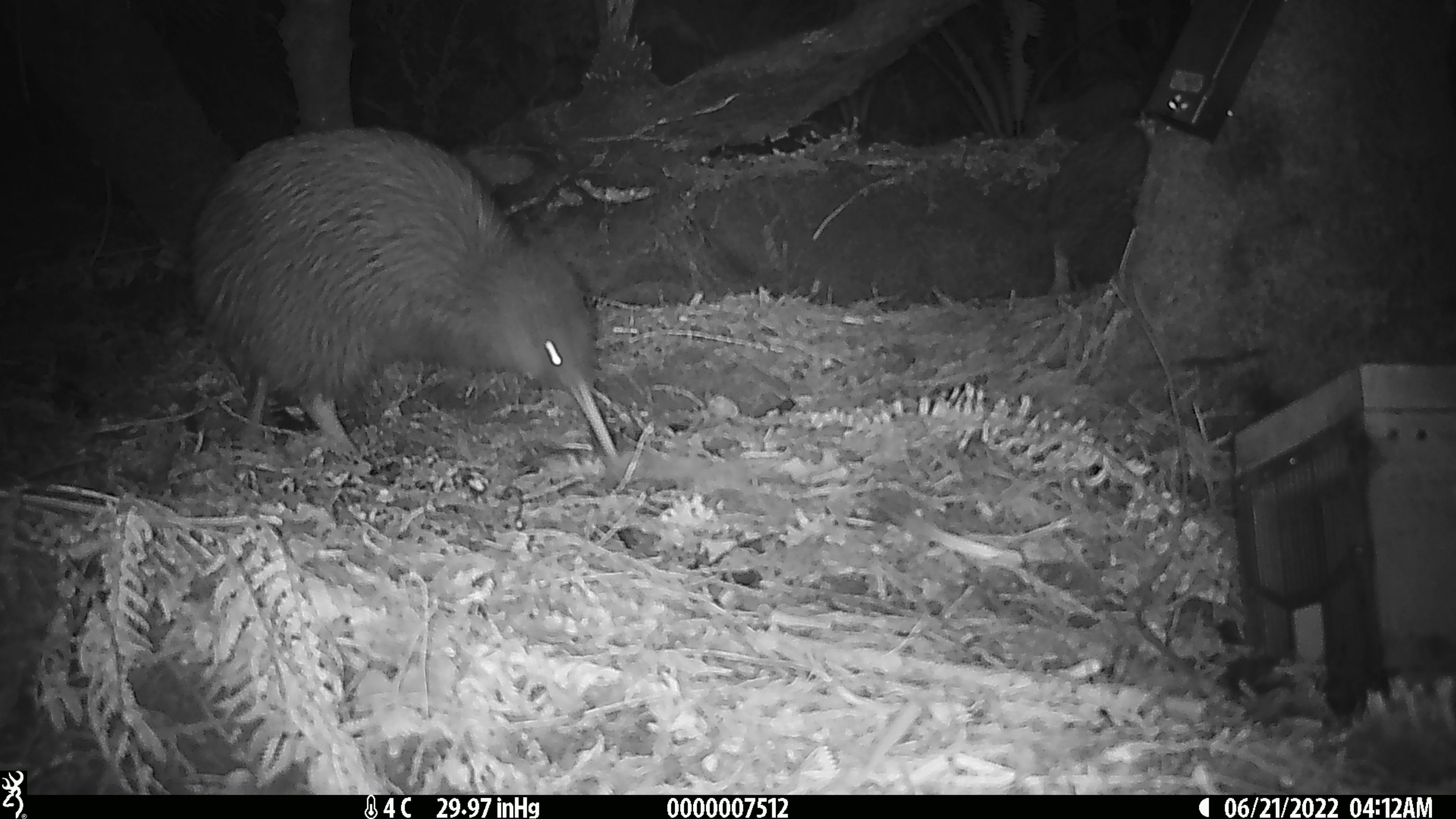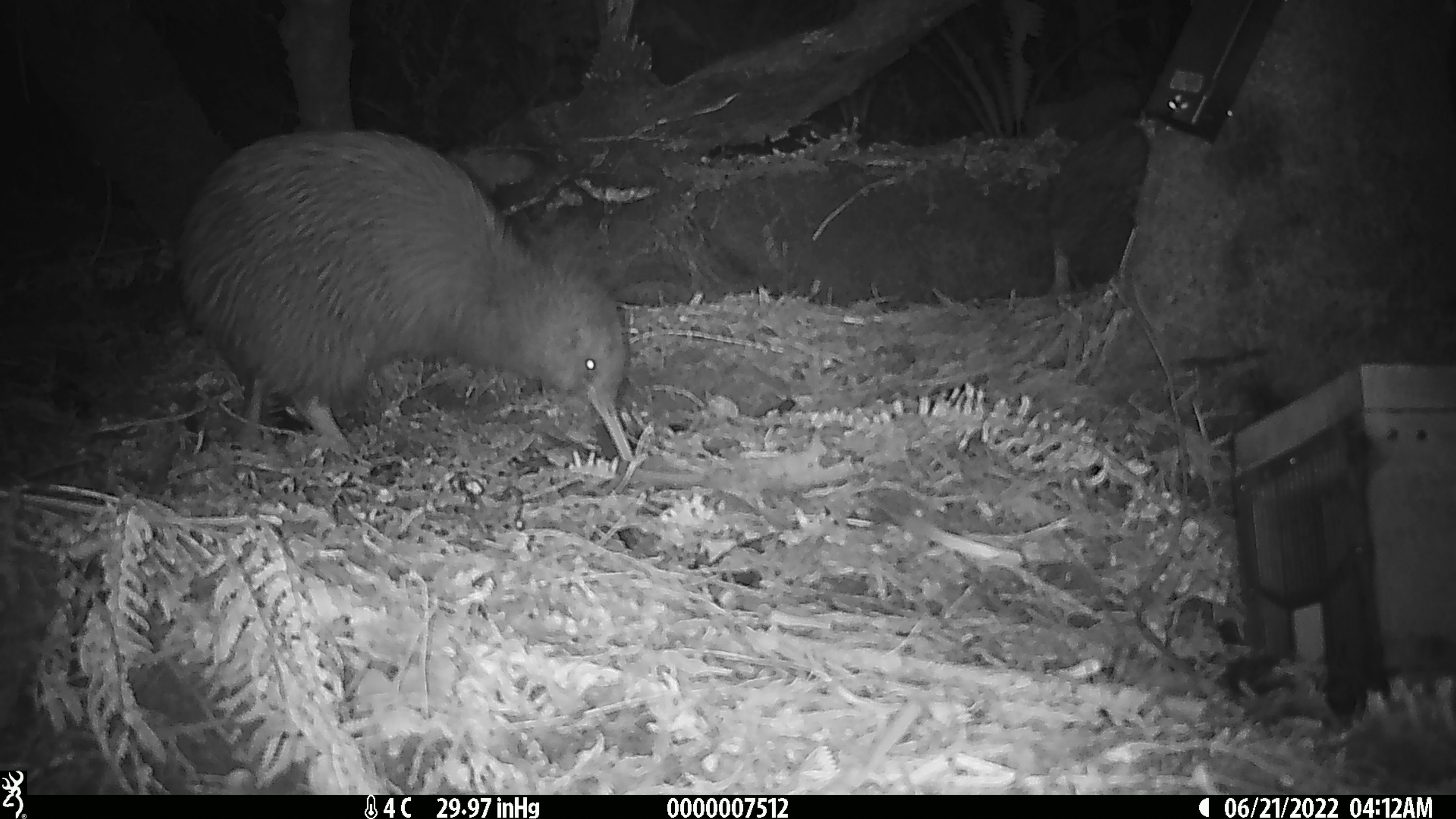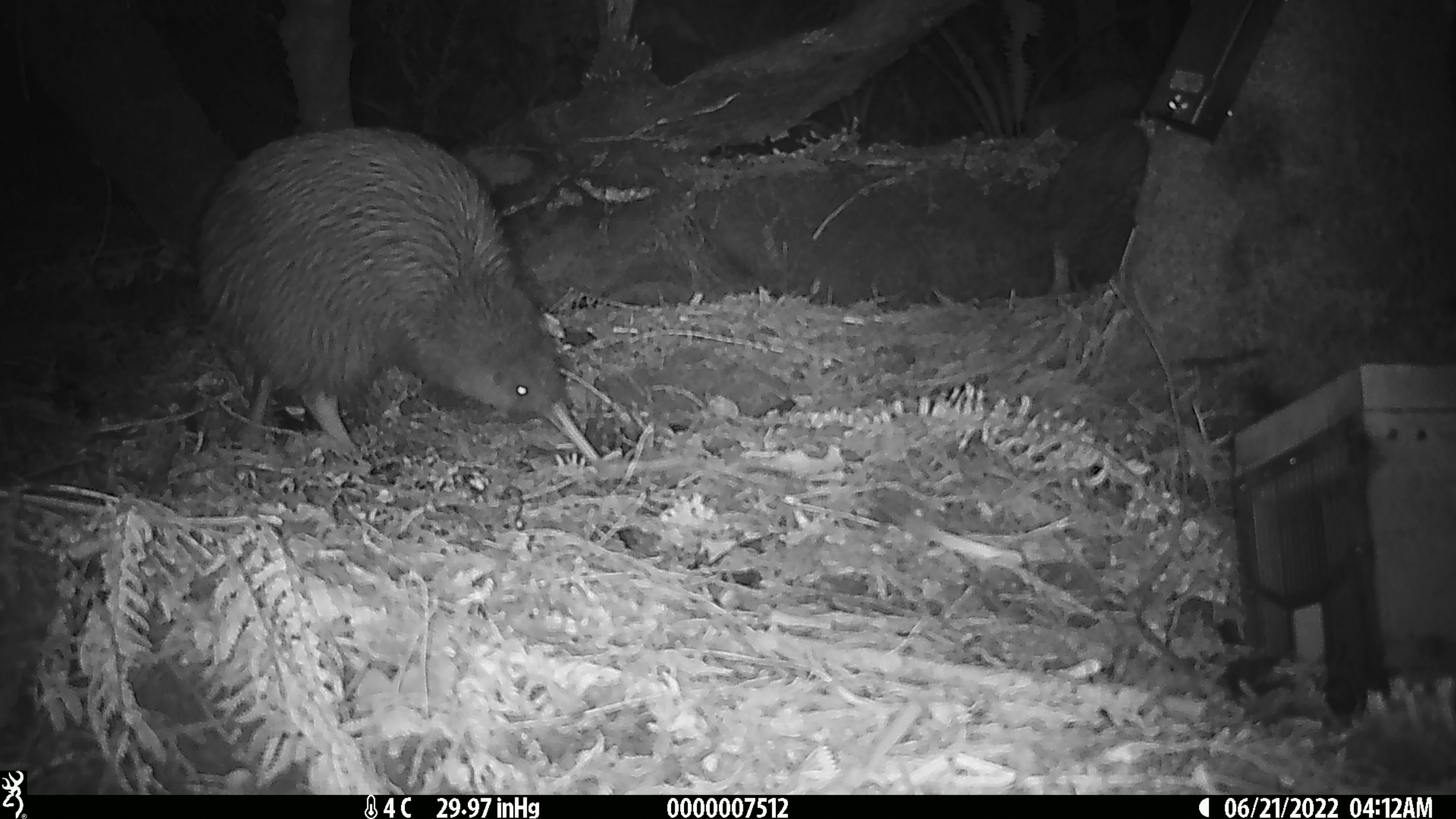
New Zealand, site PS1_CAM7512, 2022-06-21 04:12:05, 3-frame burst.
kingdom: Animalia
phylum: Chordata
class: Aves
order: Apterygiformes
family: Apterygidae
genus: Apteryx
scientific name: Apteryx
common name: kiwi